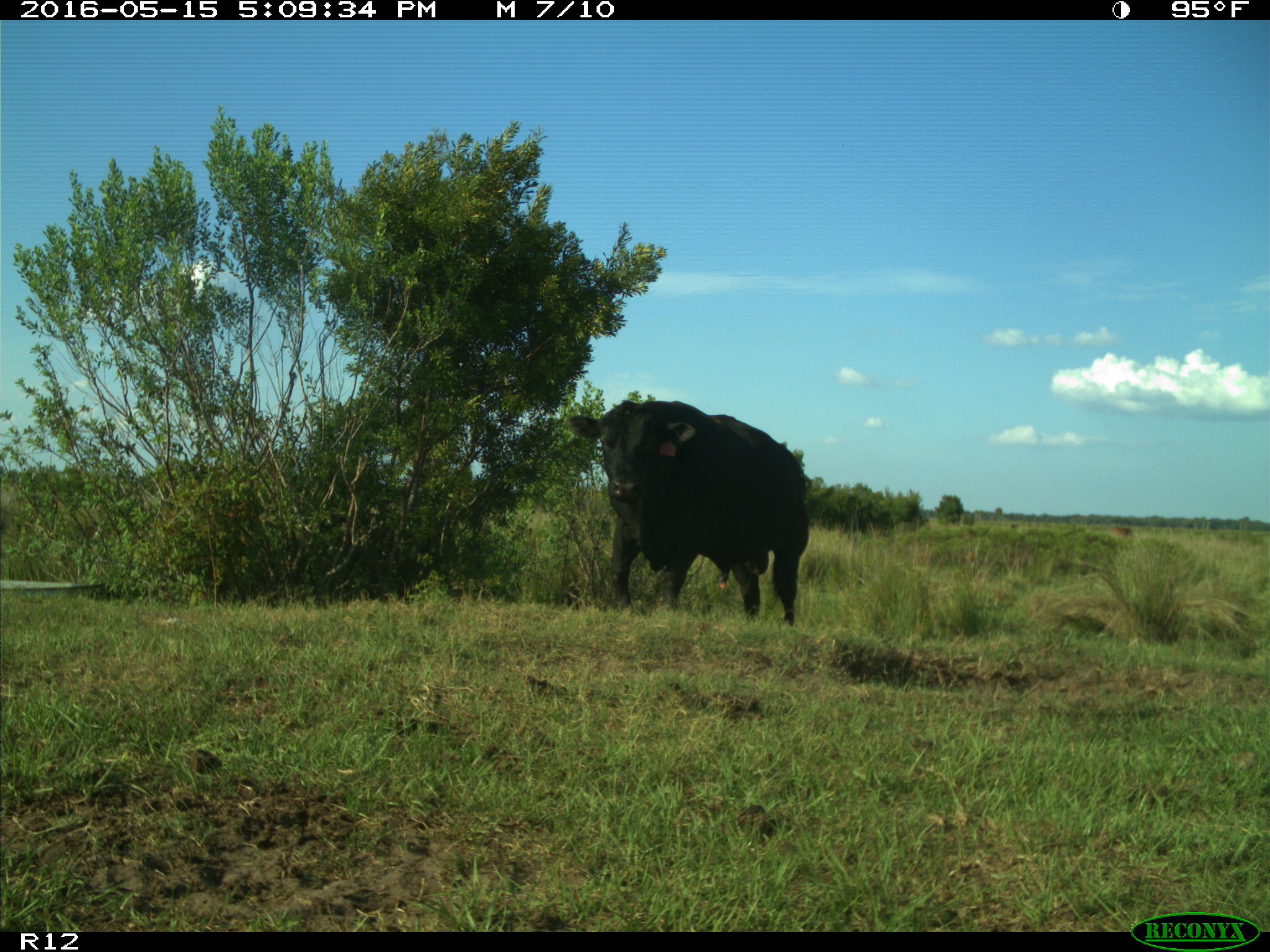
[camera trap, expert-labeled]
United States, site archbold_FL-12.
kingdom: Animalia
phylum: Chordata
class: Mammalia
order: Artiodactyla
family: Bovidae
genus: Bos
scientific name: Bos taurus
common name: domestic cow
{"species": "Bos taurus (domestic cow)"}